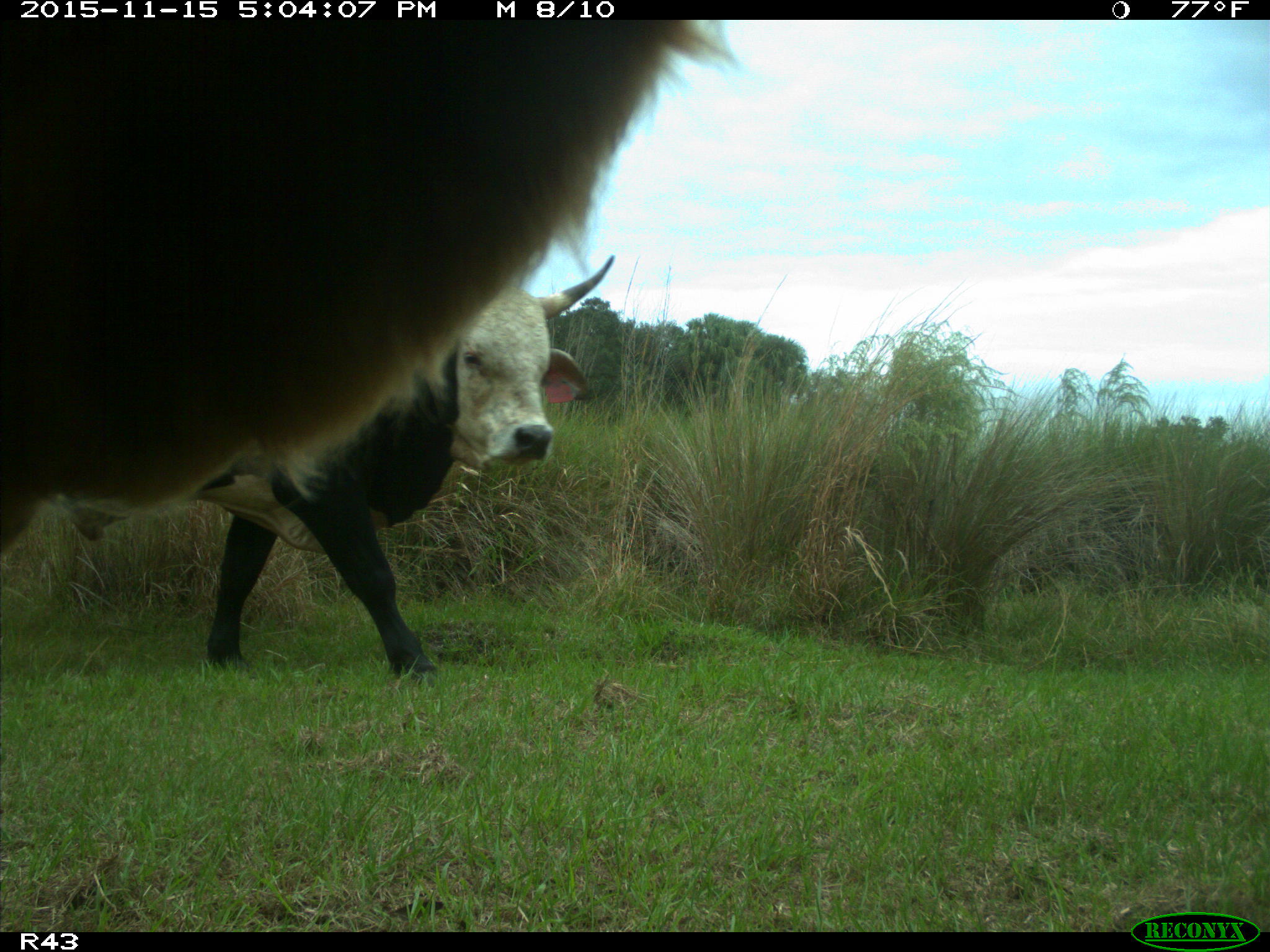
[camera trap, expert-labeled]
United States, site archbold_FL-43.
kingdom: Animalia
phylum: Chordata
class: Mammalia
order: Artiodactyla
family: Bovidae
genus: Bos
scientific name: Bos taurus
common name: domestic cow